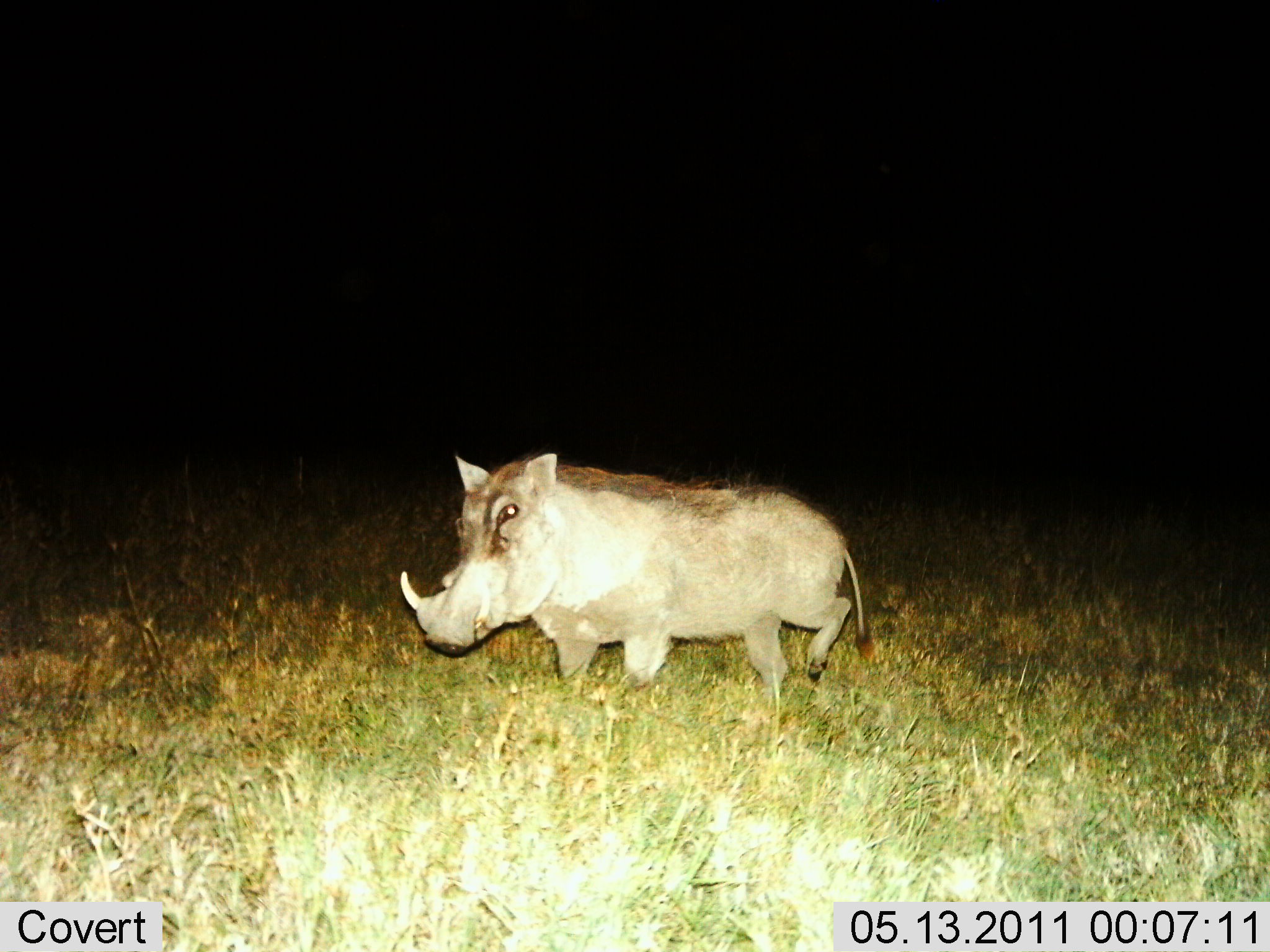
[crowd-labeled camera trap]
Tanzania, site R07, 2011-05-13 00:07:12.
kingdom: Animalia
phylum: Chordata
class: Mammalia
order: Artiodactyla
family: Suidae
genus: Phacochoerus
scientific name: Phacochoerus africanus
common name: warthog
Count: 1.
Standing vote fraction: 54%.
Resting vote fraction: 0%.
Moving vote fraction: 46%.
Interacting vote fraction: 0%.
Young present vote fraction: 0%.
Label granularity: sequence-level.